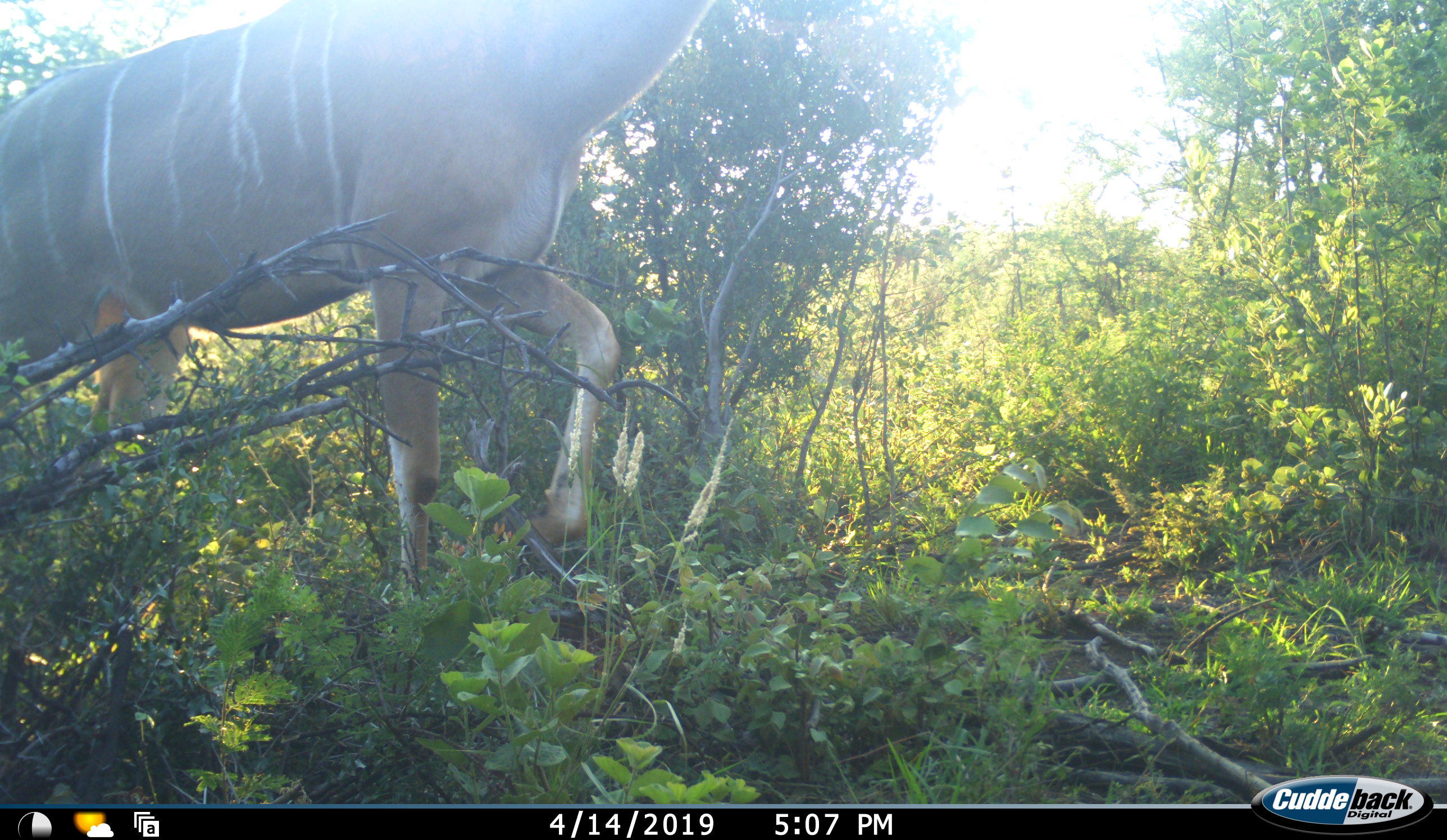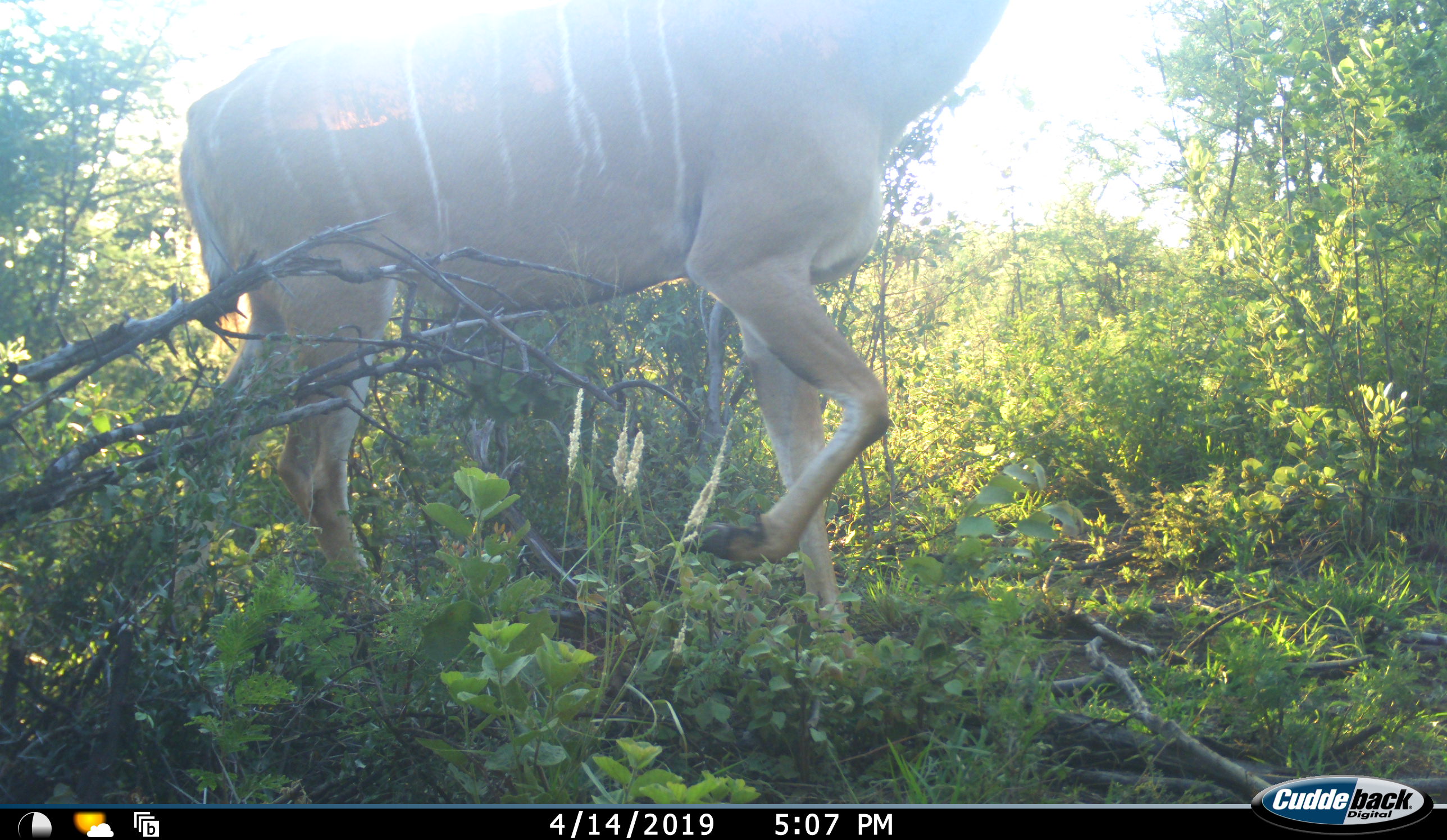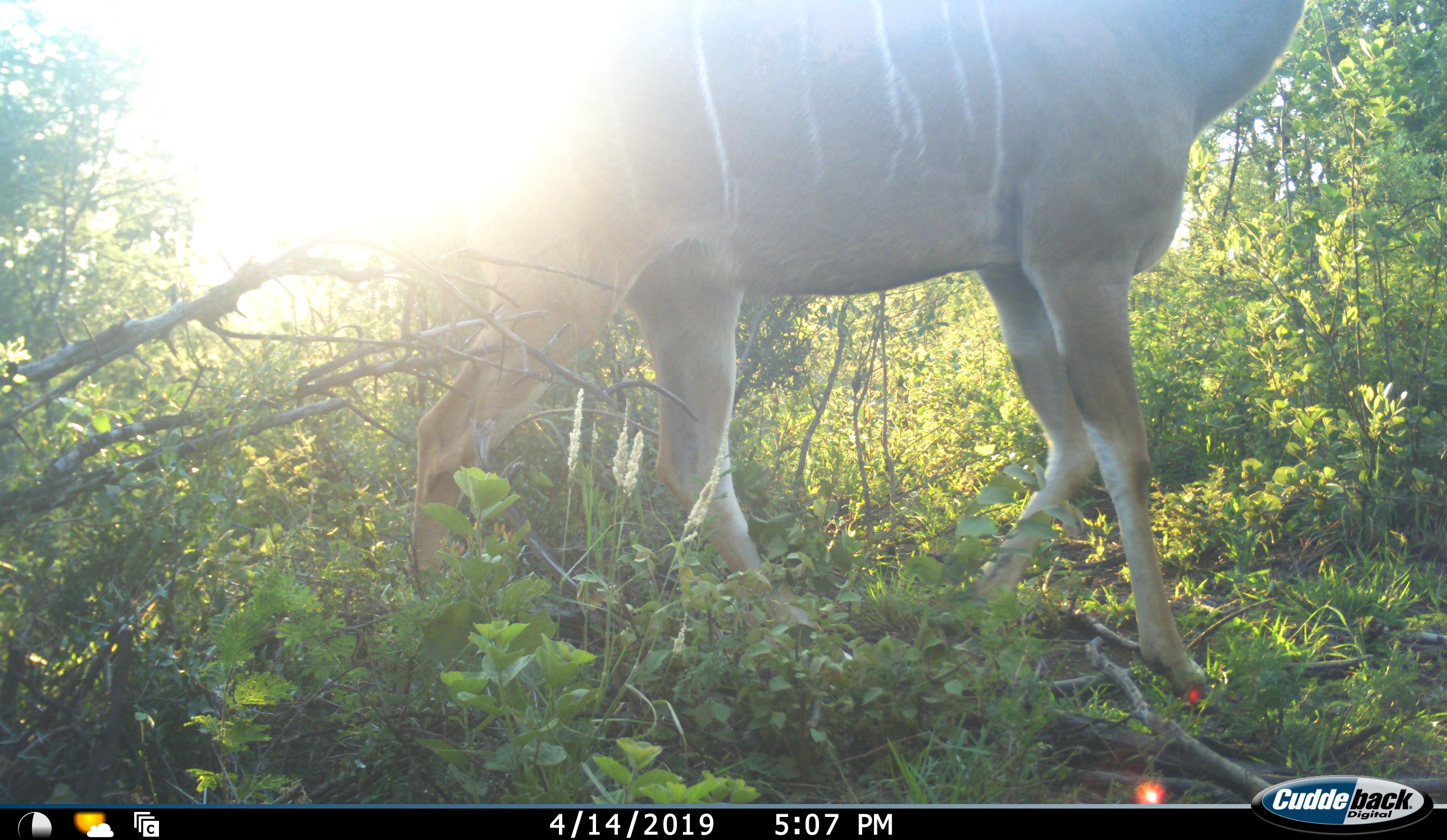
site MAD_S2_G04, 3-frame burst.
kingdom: Animalia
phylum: Chordata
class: Mammalia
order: Artiodactyla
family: Bovidae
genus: Tragelaphus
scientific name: Tragelaphus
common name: kudu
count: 1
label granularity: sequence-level